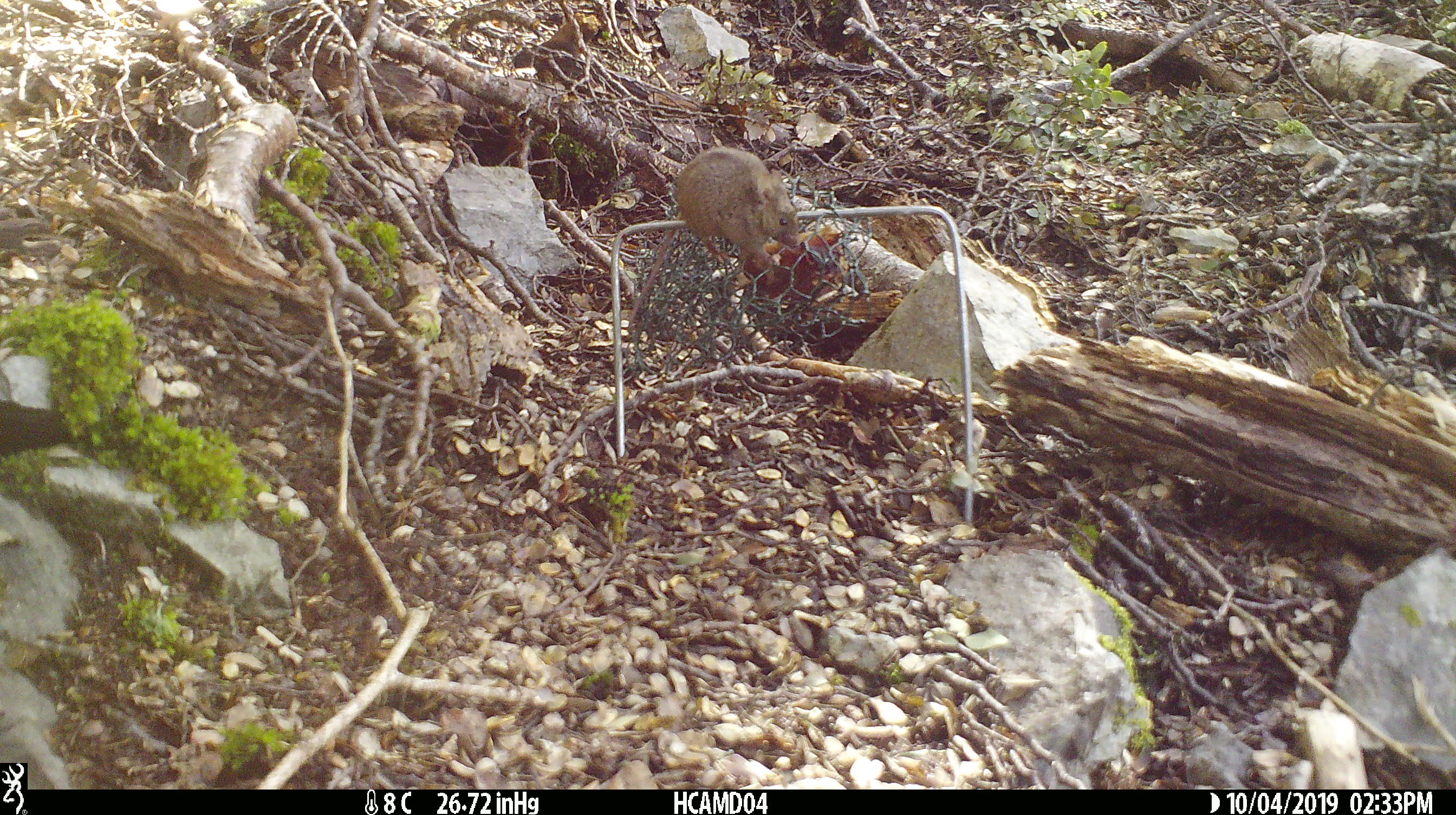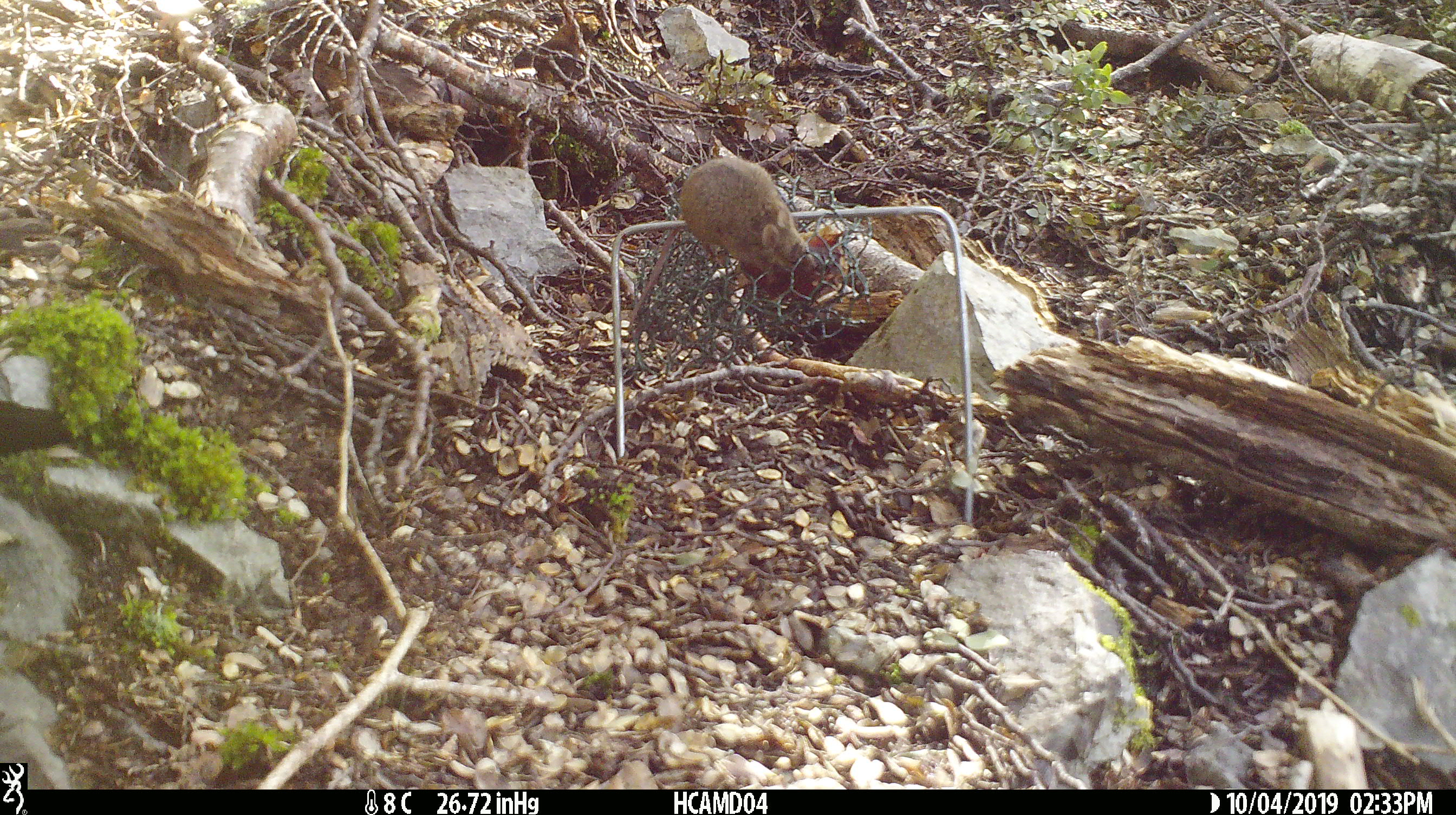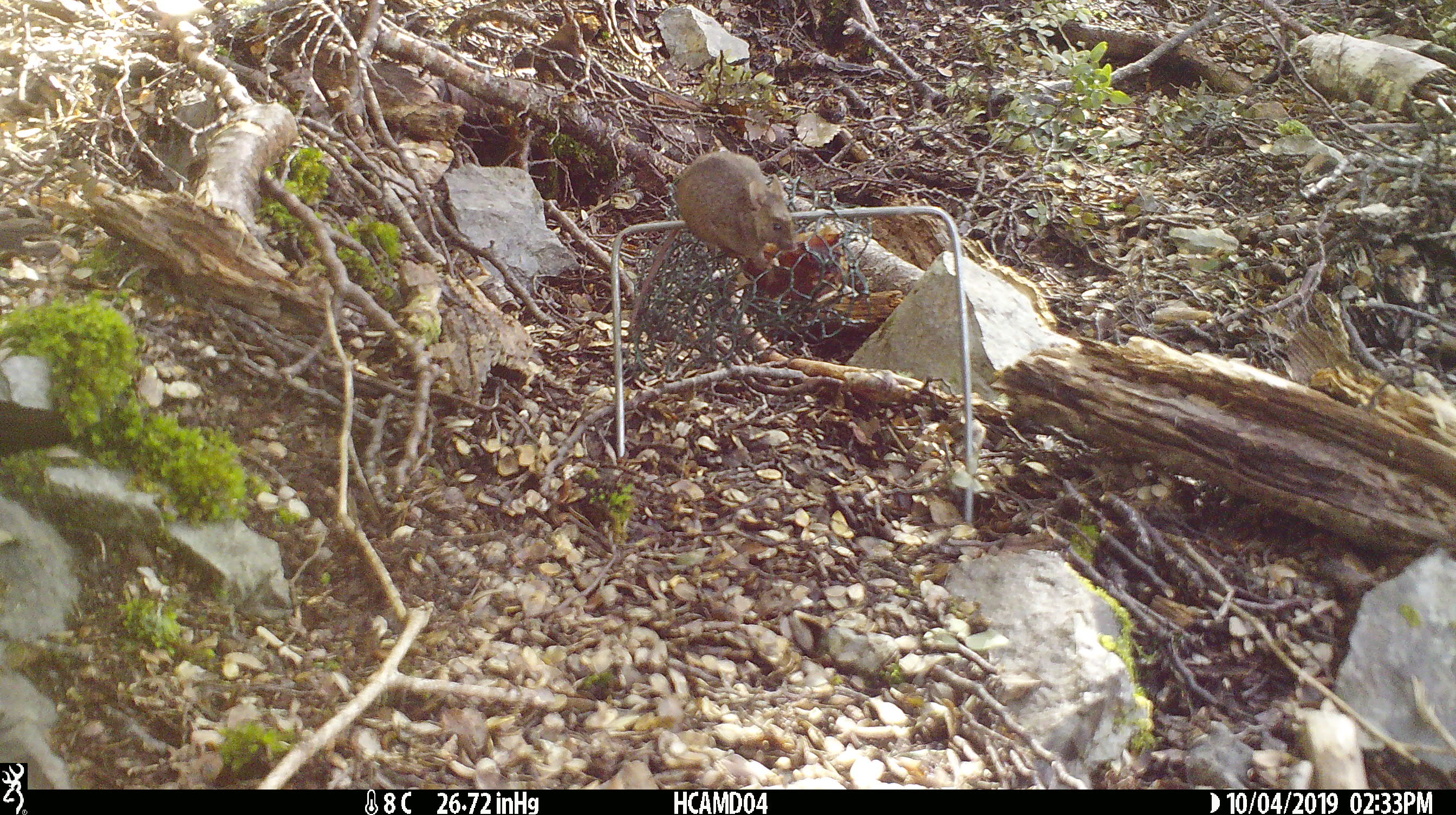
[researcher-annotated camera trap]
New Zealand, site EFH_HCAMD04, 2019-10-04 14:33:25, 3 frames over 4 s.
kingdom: Animalia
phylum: Chordata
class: Mammalia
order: Rodentia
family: Muridae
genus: Mus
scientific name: Mus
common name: mouse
Mouse (Mus).